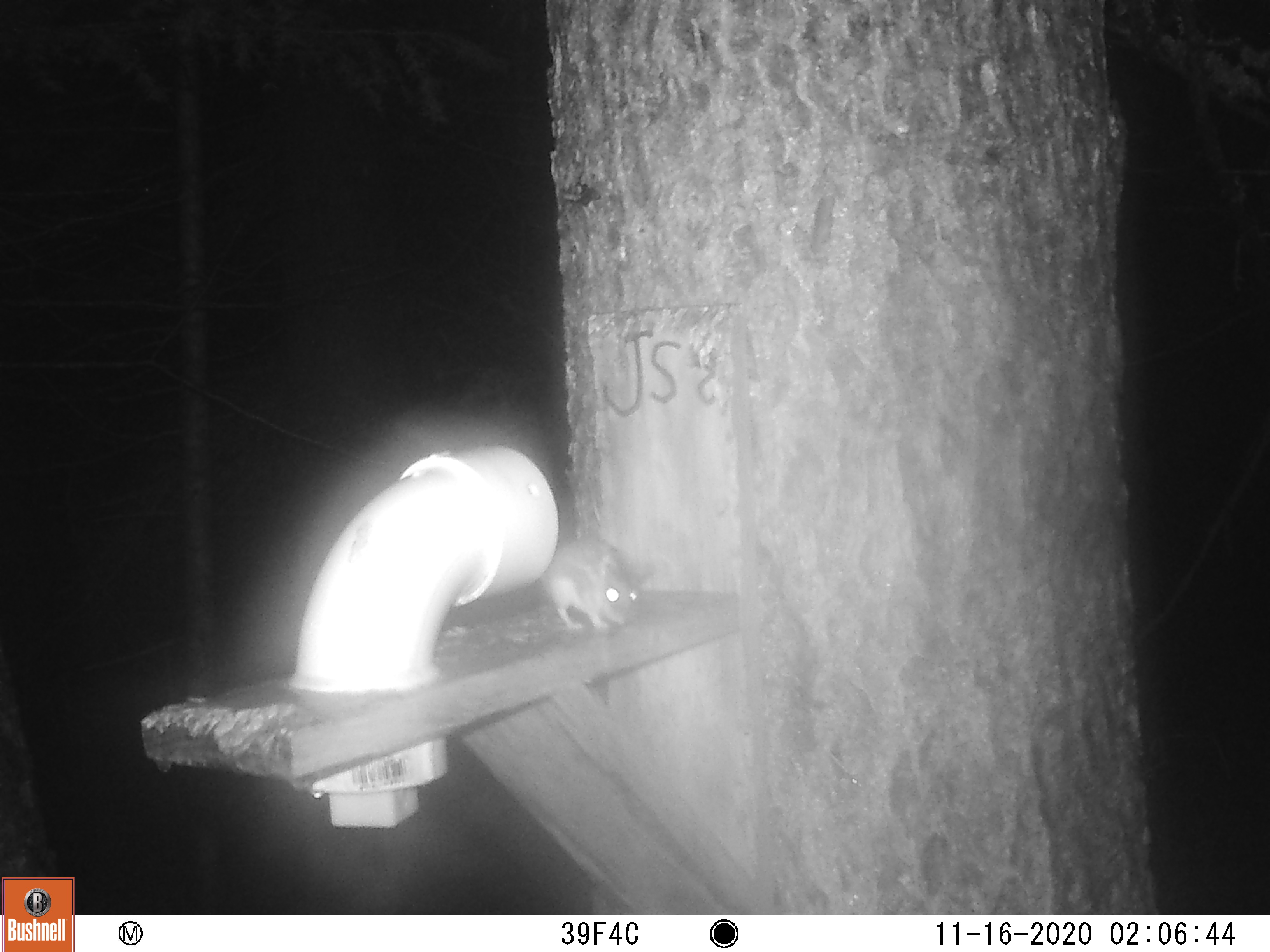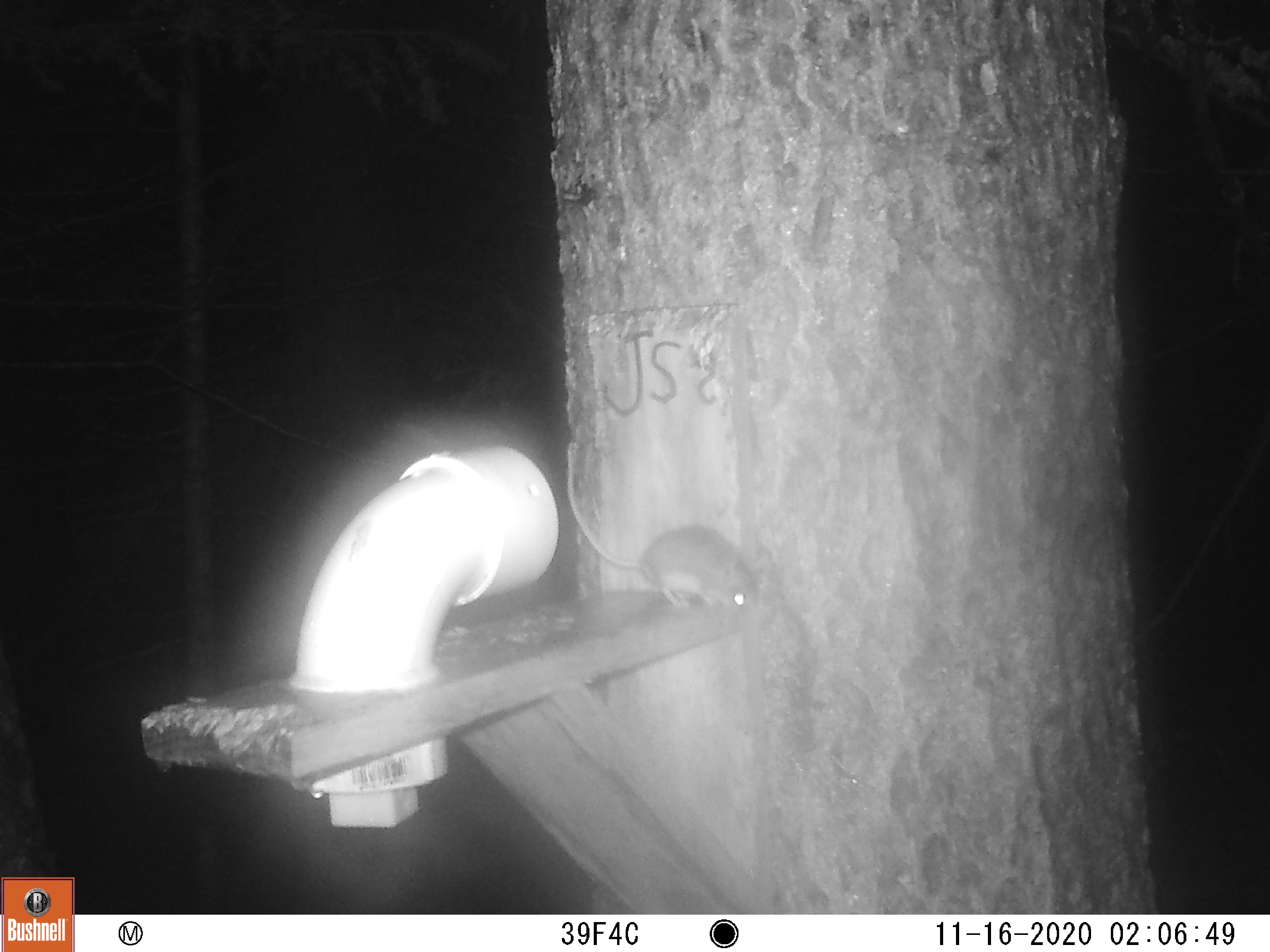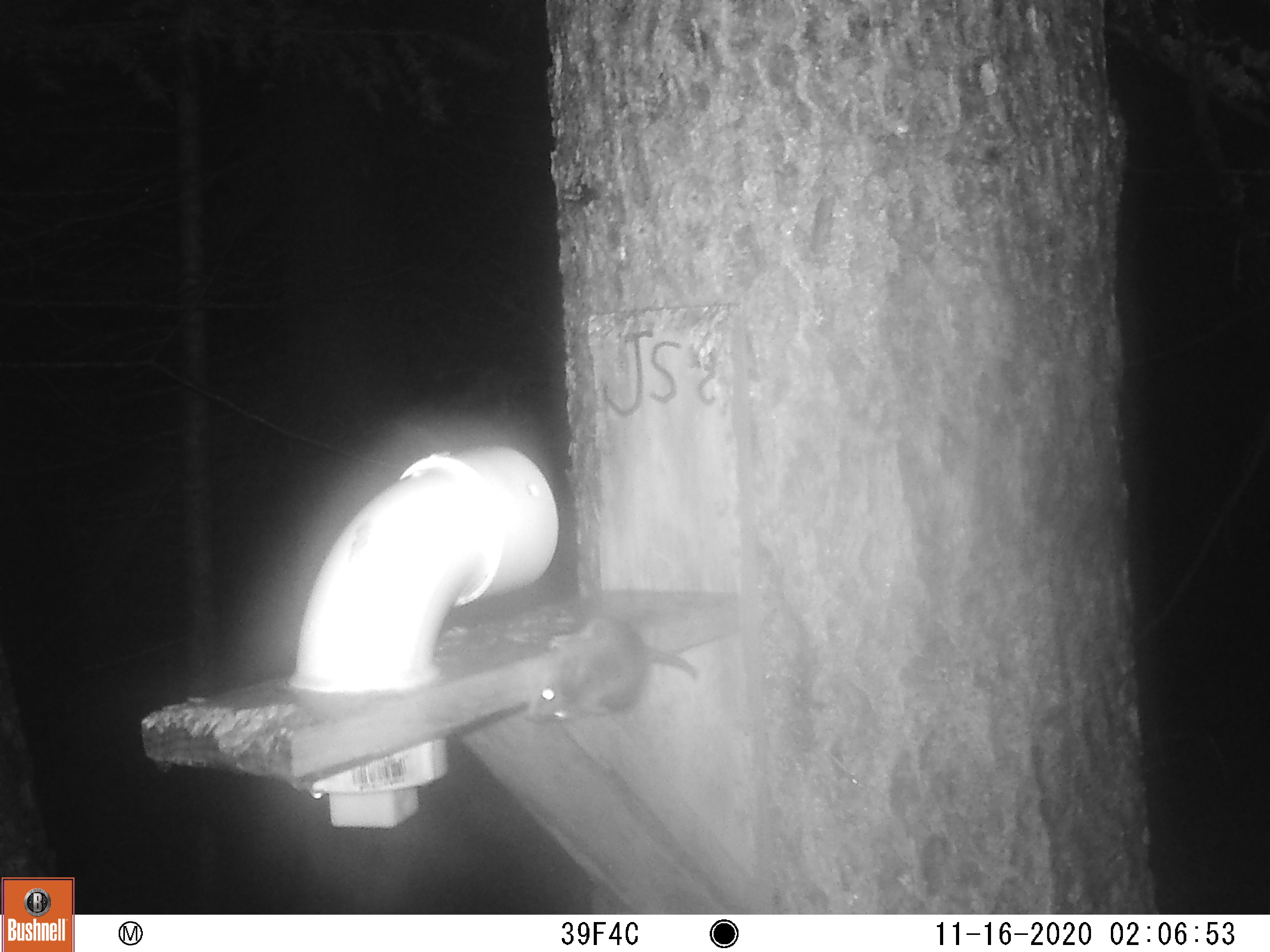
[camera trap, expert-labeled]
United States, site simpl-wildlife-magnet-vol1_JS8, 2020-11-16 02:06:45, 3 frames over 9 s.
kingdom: Animalia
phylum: Chordata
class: Mammalia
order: Rodentia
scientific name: Rodentia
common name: mouse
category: mouse sp.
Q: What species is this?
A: Mouse sp. (mouse) (Rodentia).